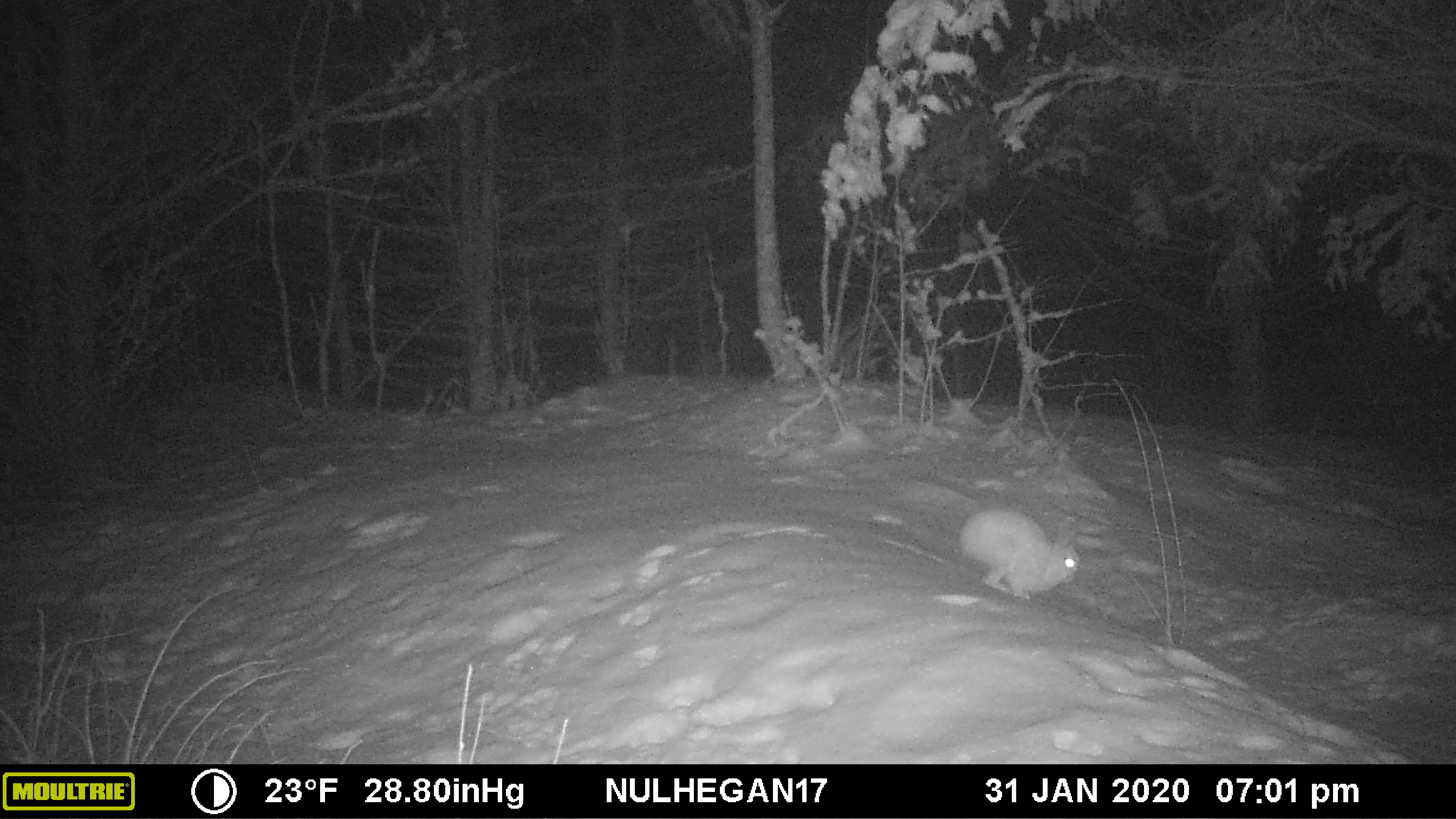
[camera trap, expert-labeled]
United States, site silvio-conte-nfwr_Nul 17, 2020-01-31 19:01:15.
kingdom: Animalia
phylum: Chordata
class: Mammalia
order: Lagomorpha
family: Leporidae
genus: Lepus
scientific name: Lepus americanus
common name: snowshoe hare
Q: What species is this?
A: Snowshoe hare (Lepus americanus).